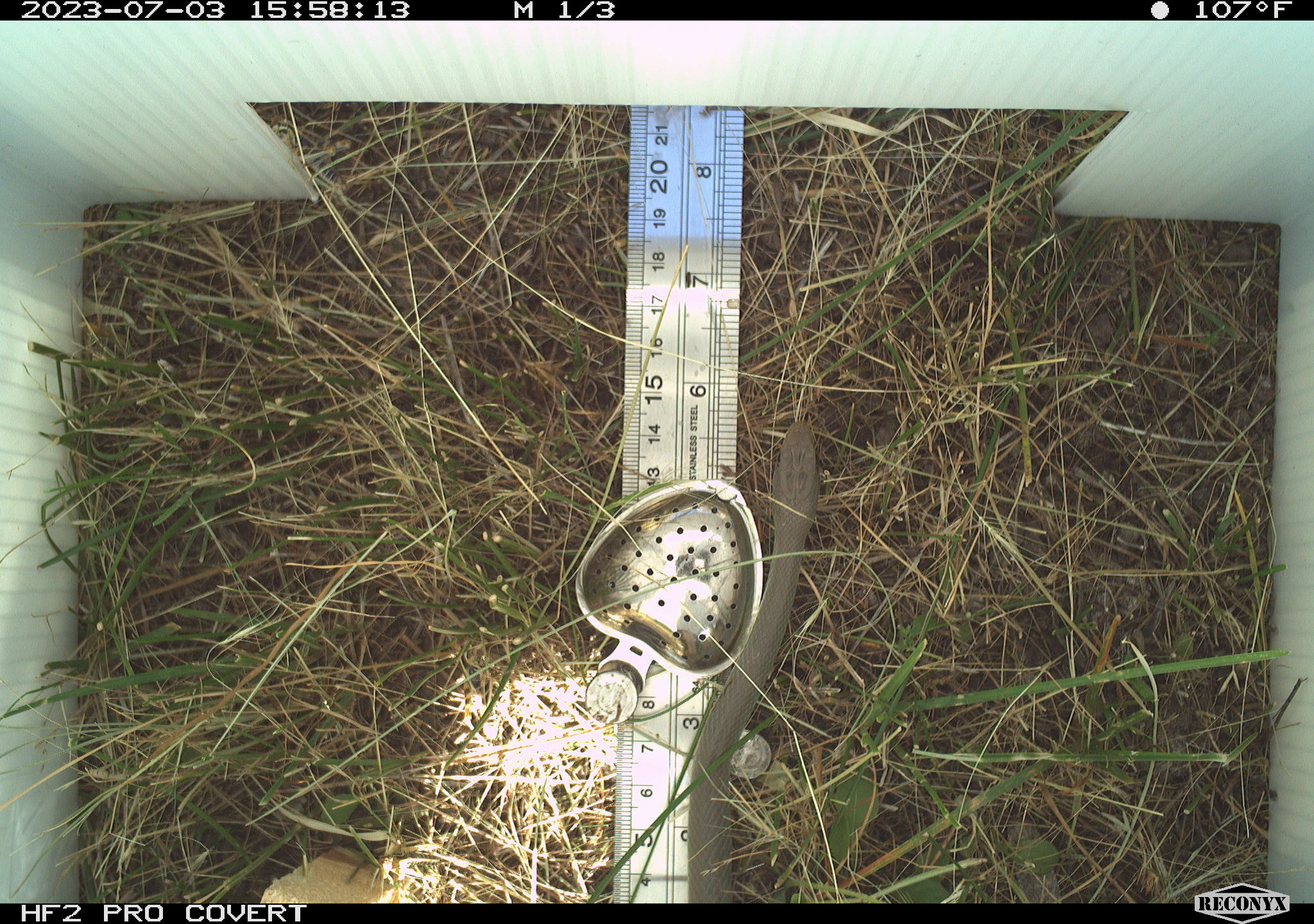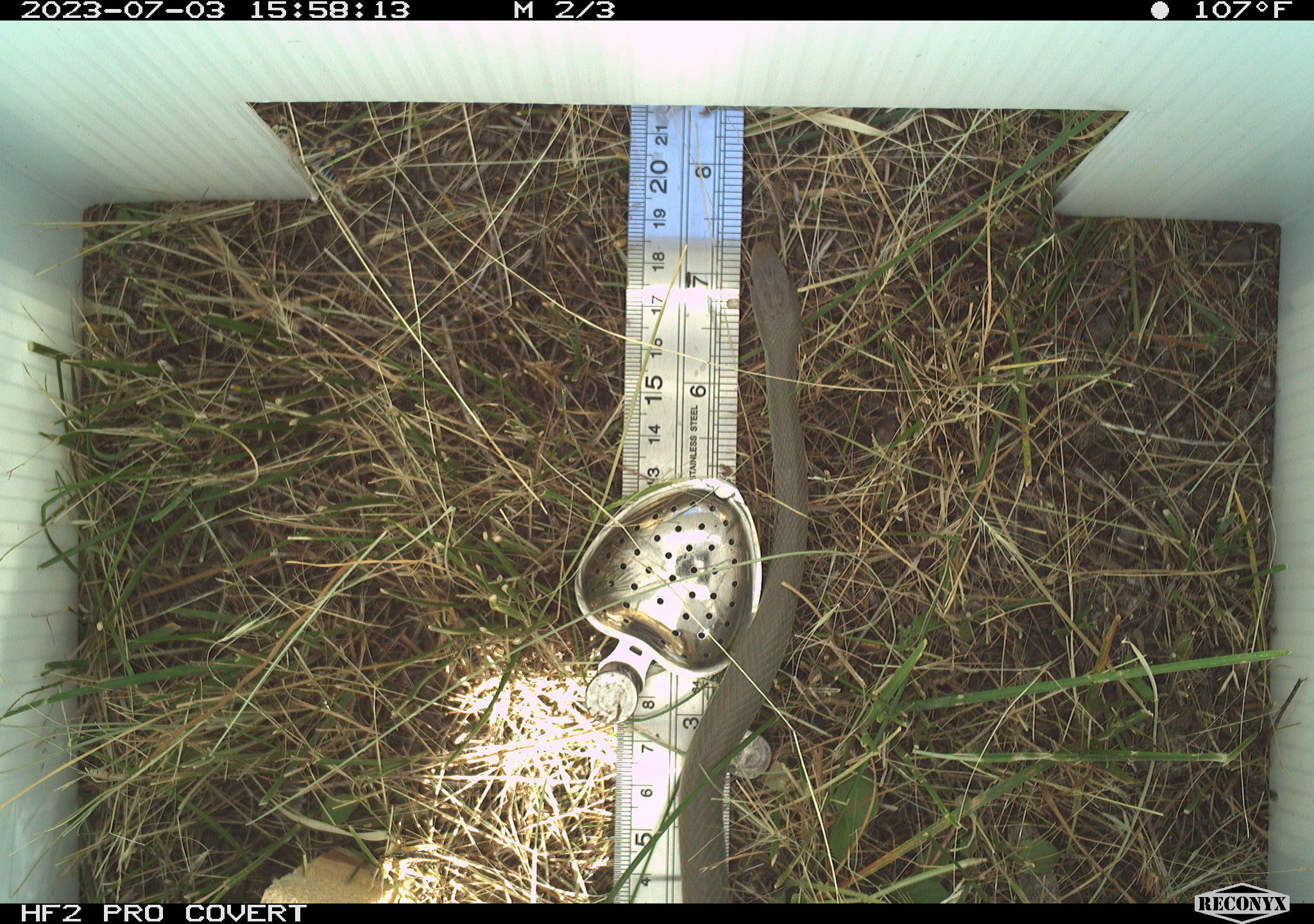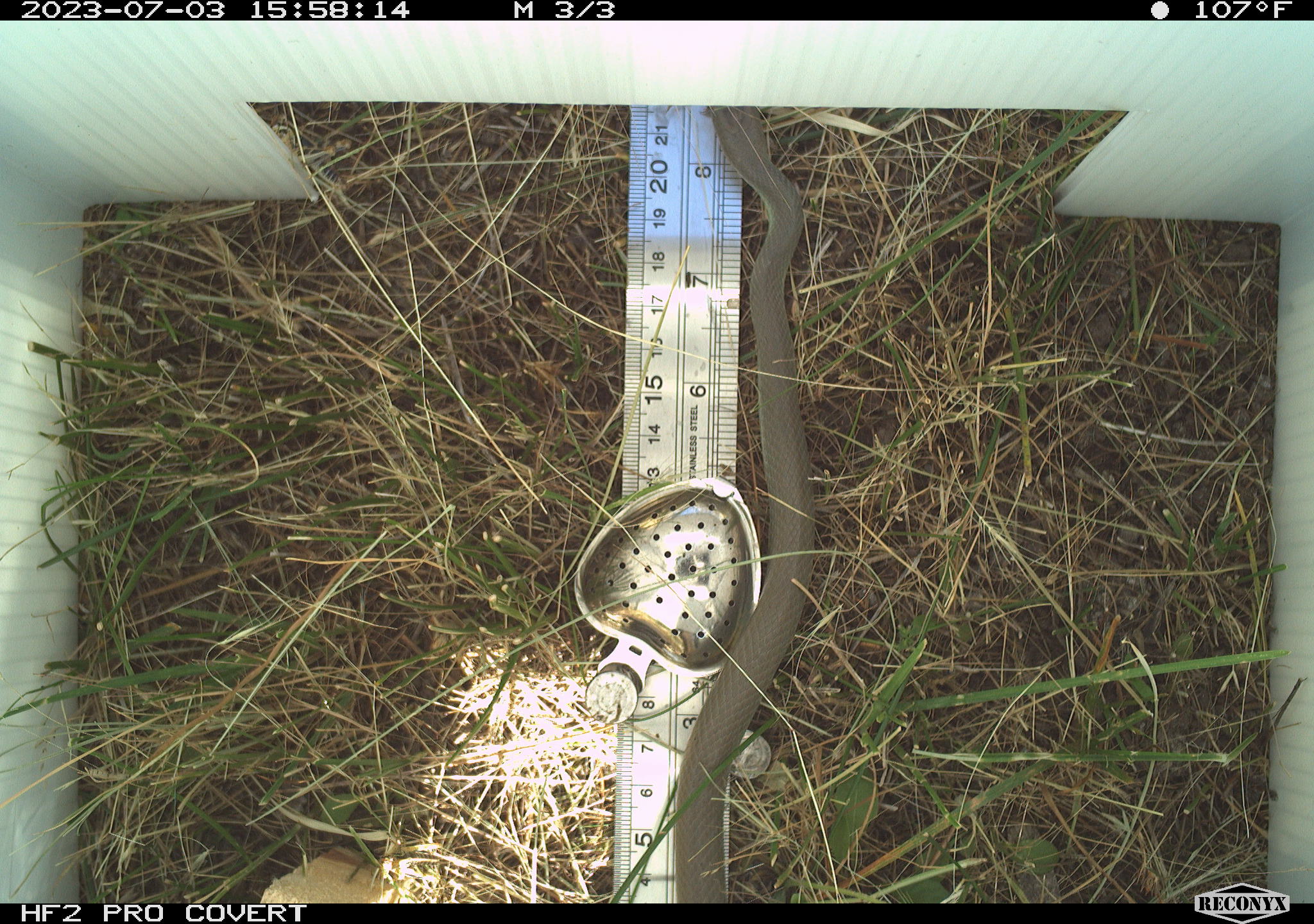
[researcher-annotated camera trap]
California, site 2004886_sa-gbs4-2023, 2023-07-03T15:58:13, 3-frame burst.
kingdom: Animalia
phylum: Chordata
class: Reptilia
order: Squamata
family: Colubridae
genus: Coluber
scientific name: Coluber constrictor mormon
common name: western yellow-bellied racer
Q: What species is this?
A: Western yellow-bellied racer (Coluber constrictor mormon).